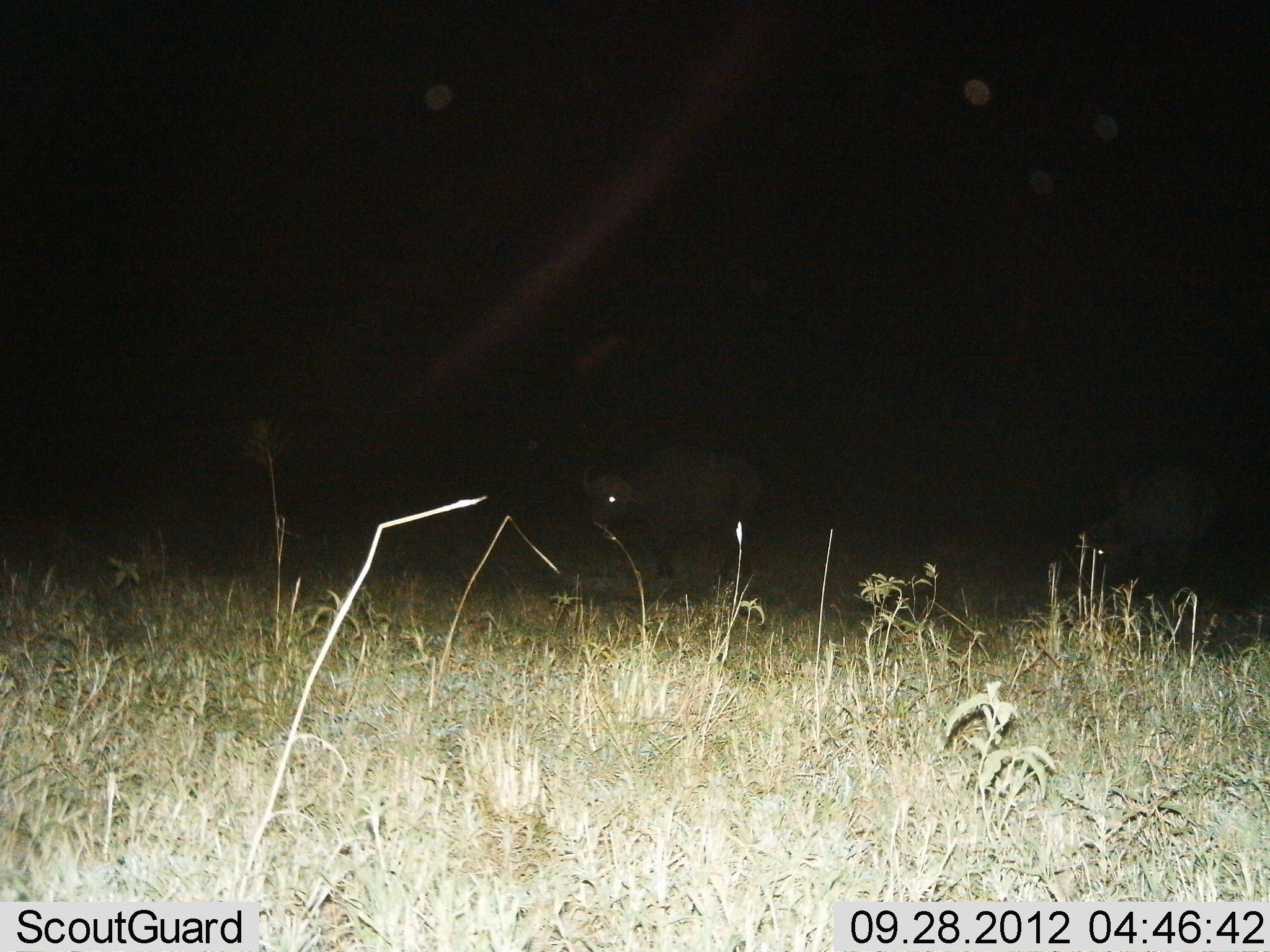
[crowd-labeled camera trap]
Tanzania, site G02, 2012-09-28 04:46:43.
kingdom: Animalia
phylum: Chordata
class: Mammalia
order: Artiodactyla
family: Bovidae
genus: Syncerus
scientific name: Syncerus caffer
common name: cape buffalo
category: buffalo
Buffalo (cape buffalo) (Syncerus caffer), count 2. Behavior (volunteer vote fractions): standing 80%, resting 0%, moving 20%, interacting 0%. Young present (vote fraction): 0%. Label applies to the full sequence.